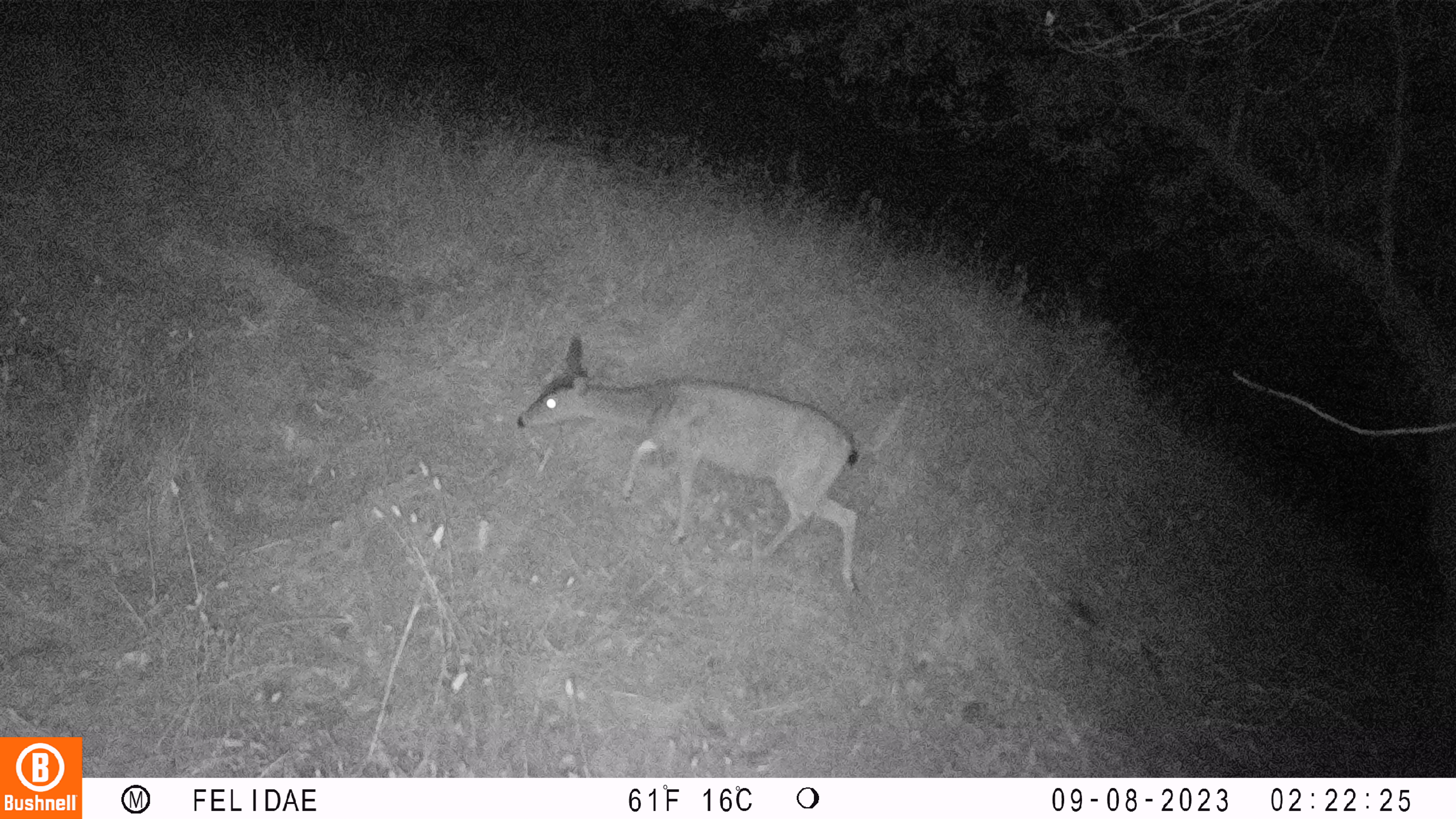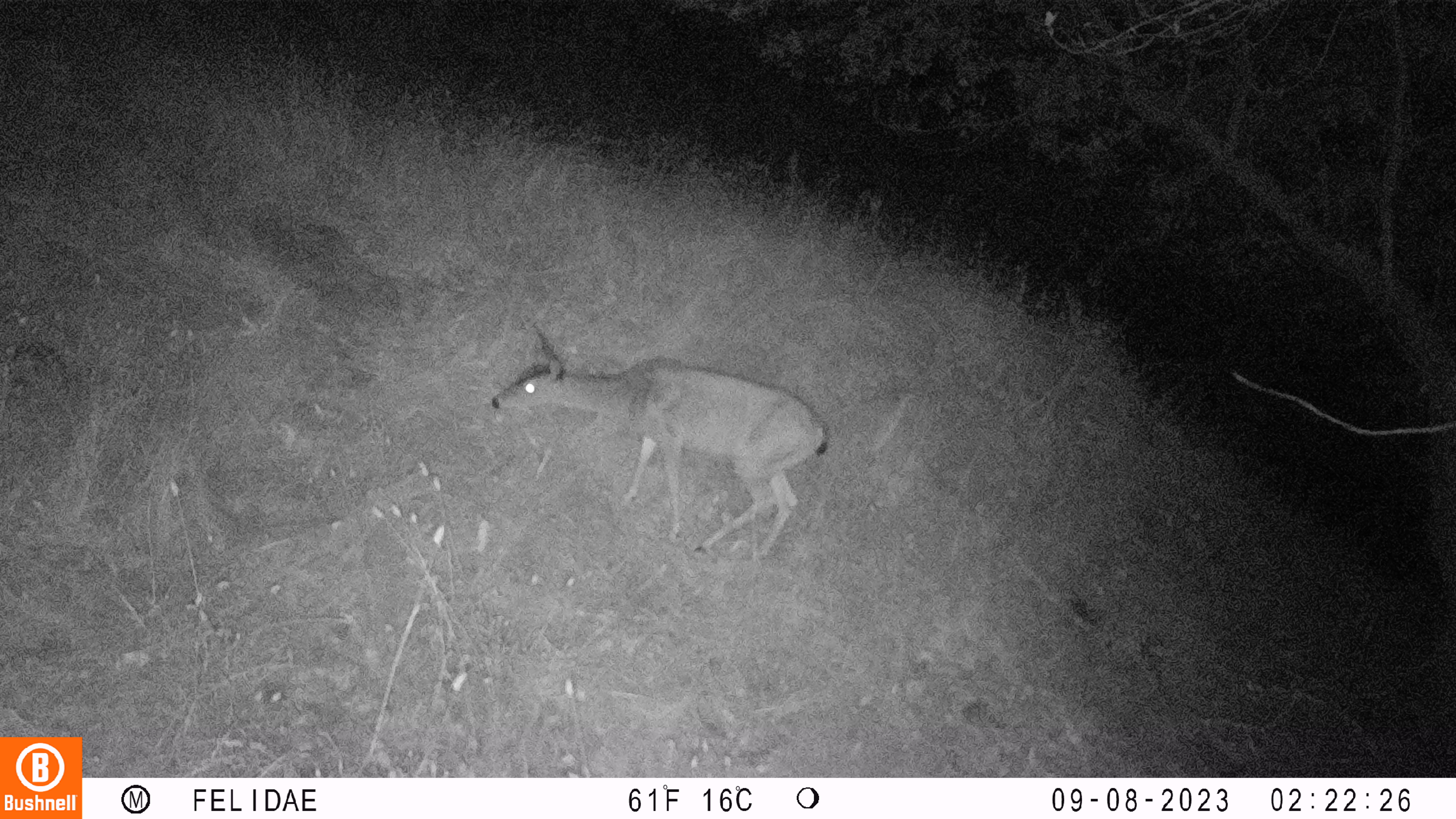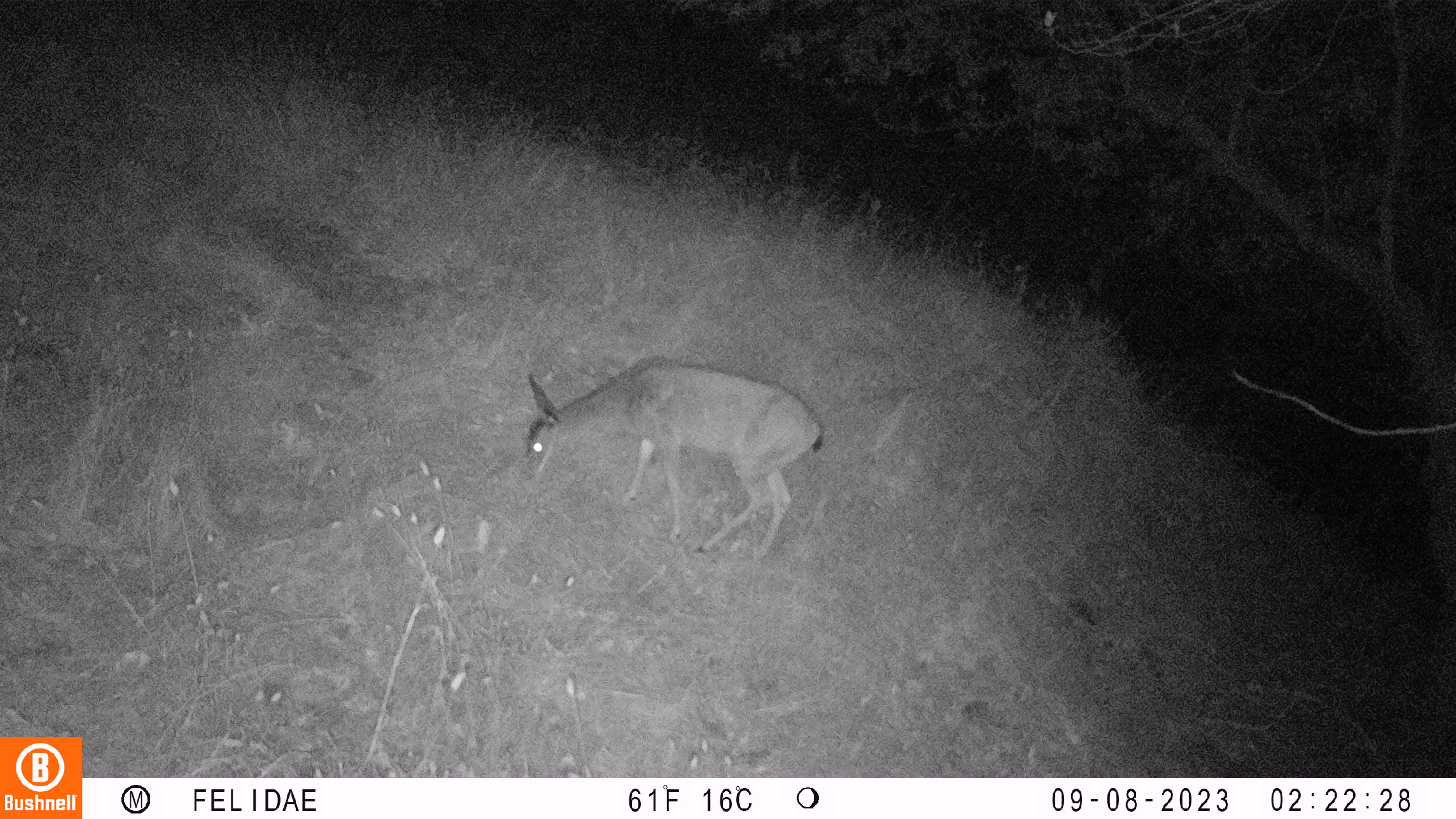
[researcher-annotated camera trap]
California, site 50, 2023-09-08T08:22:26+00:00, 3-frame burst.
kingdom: Animalia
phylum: Chordata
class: Mammalia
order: Artiodactyla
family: Cervidae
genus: Odocoileus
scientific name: Odocoileus hemionus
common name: mule deer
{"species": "mule deer (Odocoileus hemionus)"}